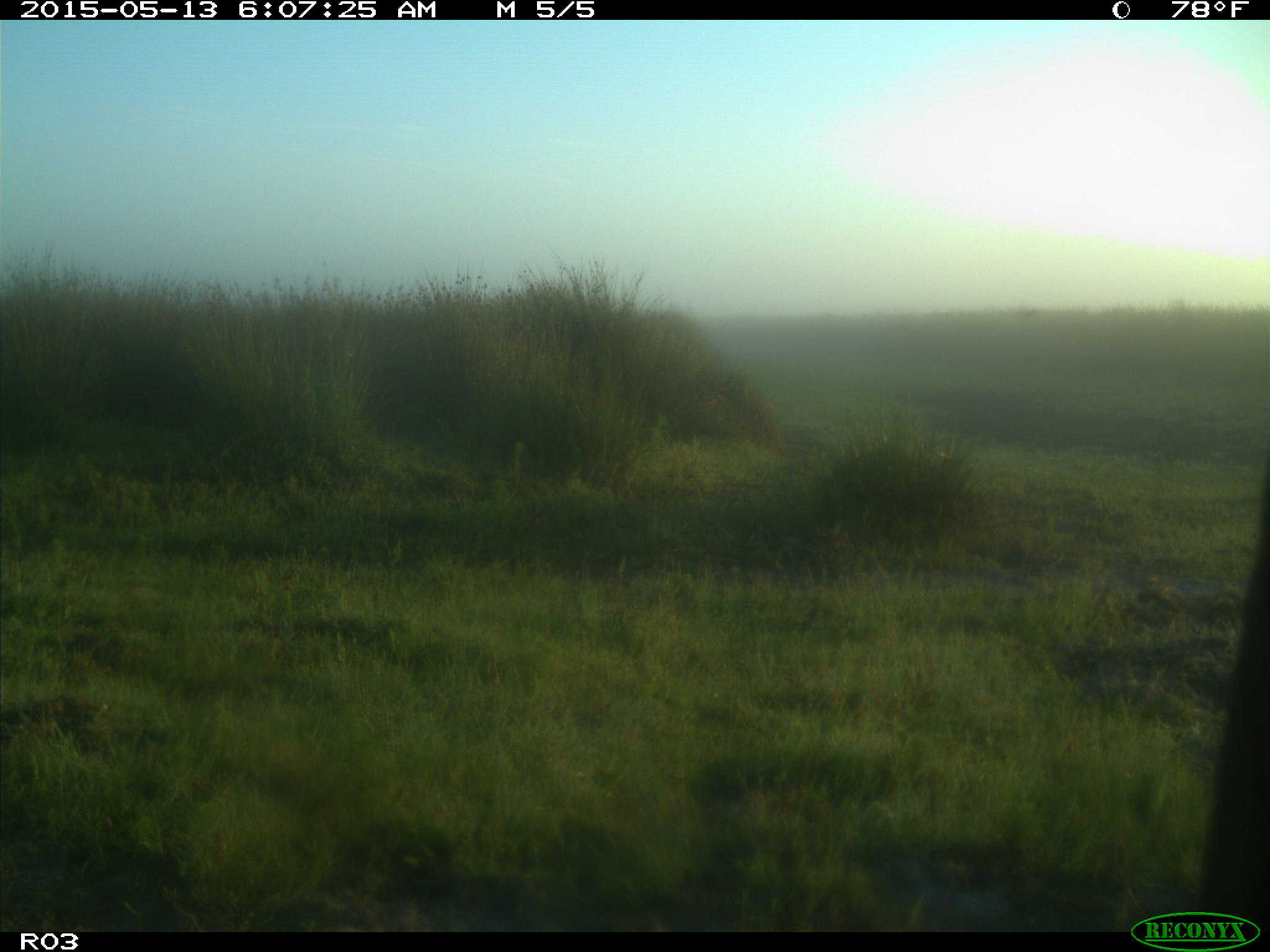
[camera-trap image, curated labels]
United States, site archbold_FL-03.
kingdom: Animalia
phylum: Chordata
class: Mammalia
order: Artiodactyla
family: Bovidae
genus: Bos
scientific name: Bos taurus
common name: domestic cow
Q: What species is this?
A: Bos taurus (domestic cow).